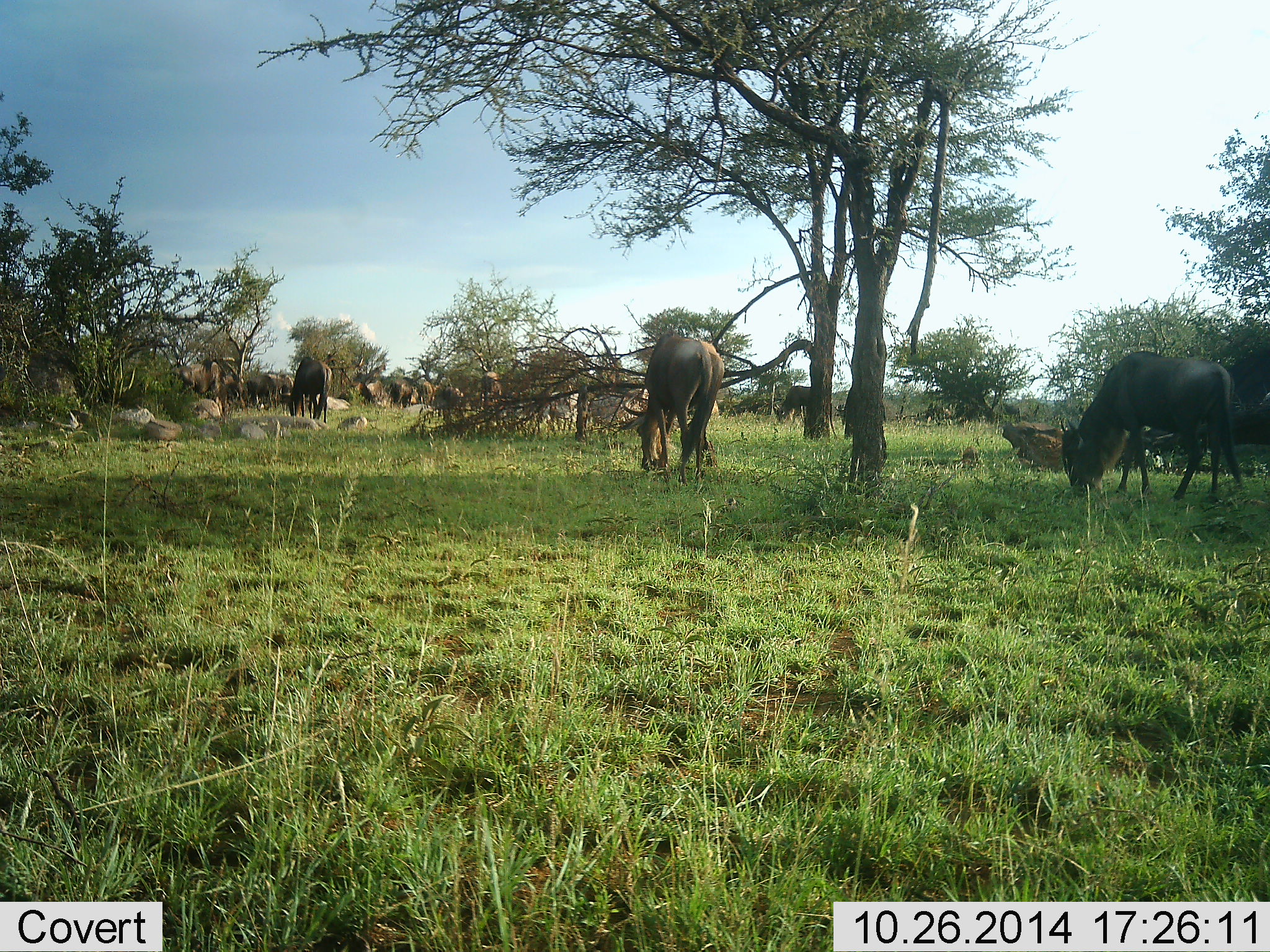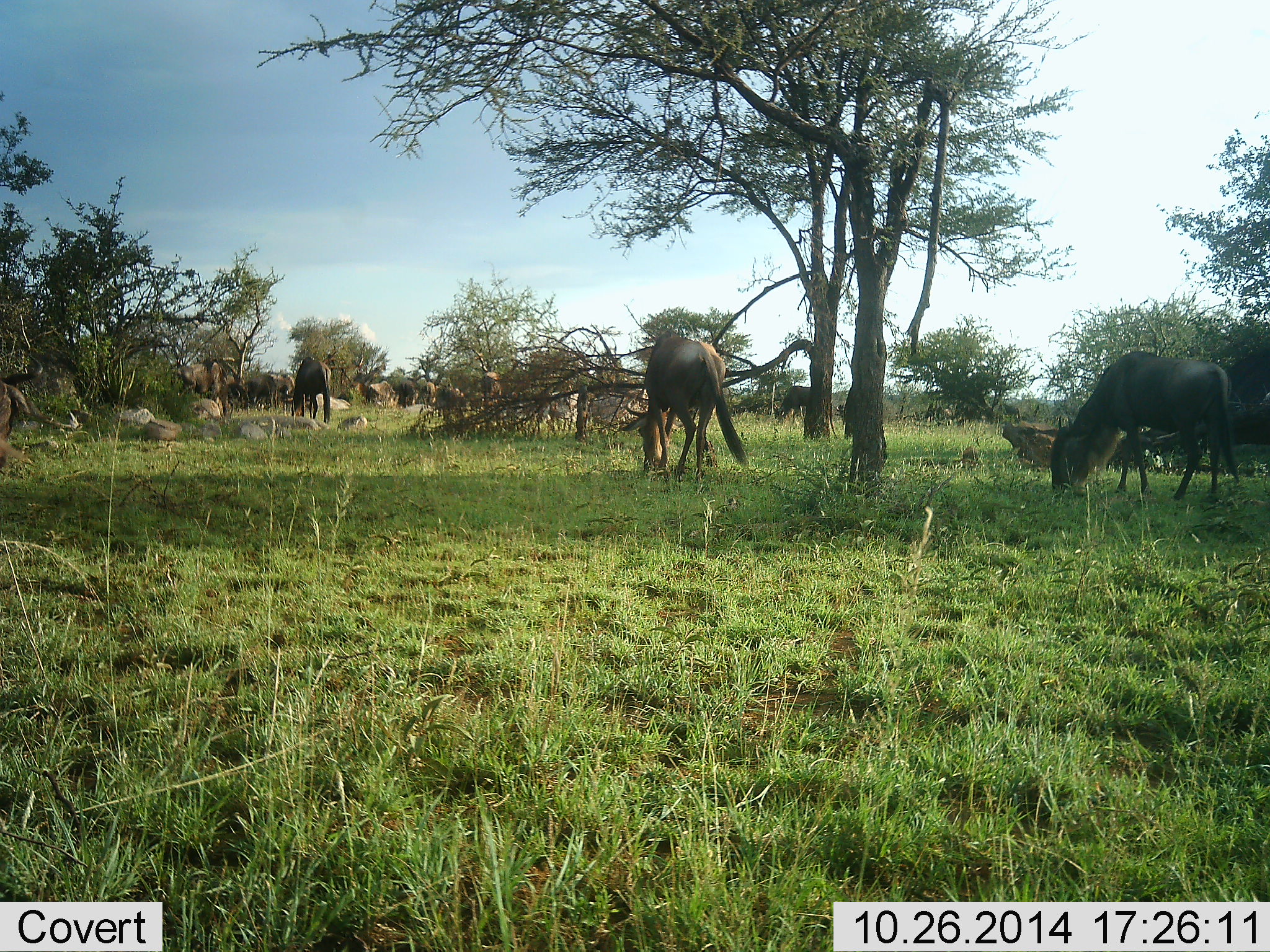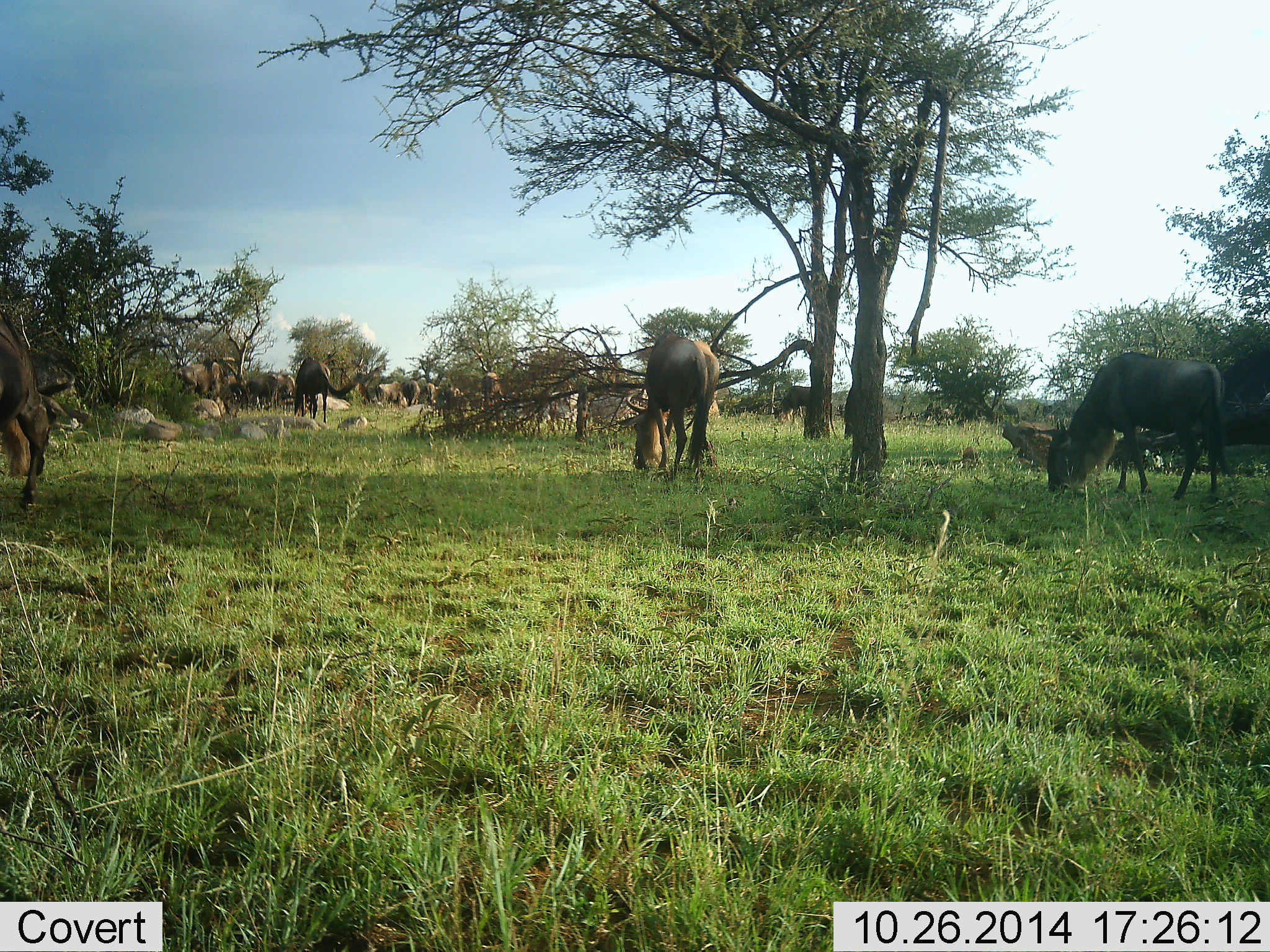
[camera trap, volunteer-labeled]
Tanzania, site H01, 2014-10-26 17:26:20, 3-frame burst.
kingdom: Animalia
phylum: Chordata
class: Mammalia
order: Artiodactyla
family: Bovidae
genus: Connochaetes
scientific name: Connochaetes taurinus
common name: blue wildebeest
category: wildebeest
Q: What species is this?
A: Wildebeest (blue wildebeest) (Connochaetes taurinus).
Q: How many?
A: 11-50.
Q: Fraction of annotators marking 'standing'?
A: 60%.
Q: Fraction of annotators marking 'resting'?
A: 0%.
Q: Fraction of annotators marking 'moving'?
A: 10%.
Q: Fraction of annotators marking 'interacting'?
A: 0%.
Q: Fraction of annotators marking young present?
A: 0%.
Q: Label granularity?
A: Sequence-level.